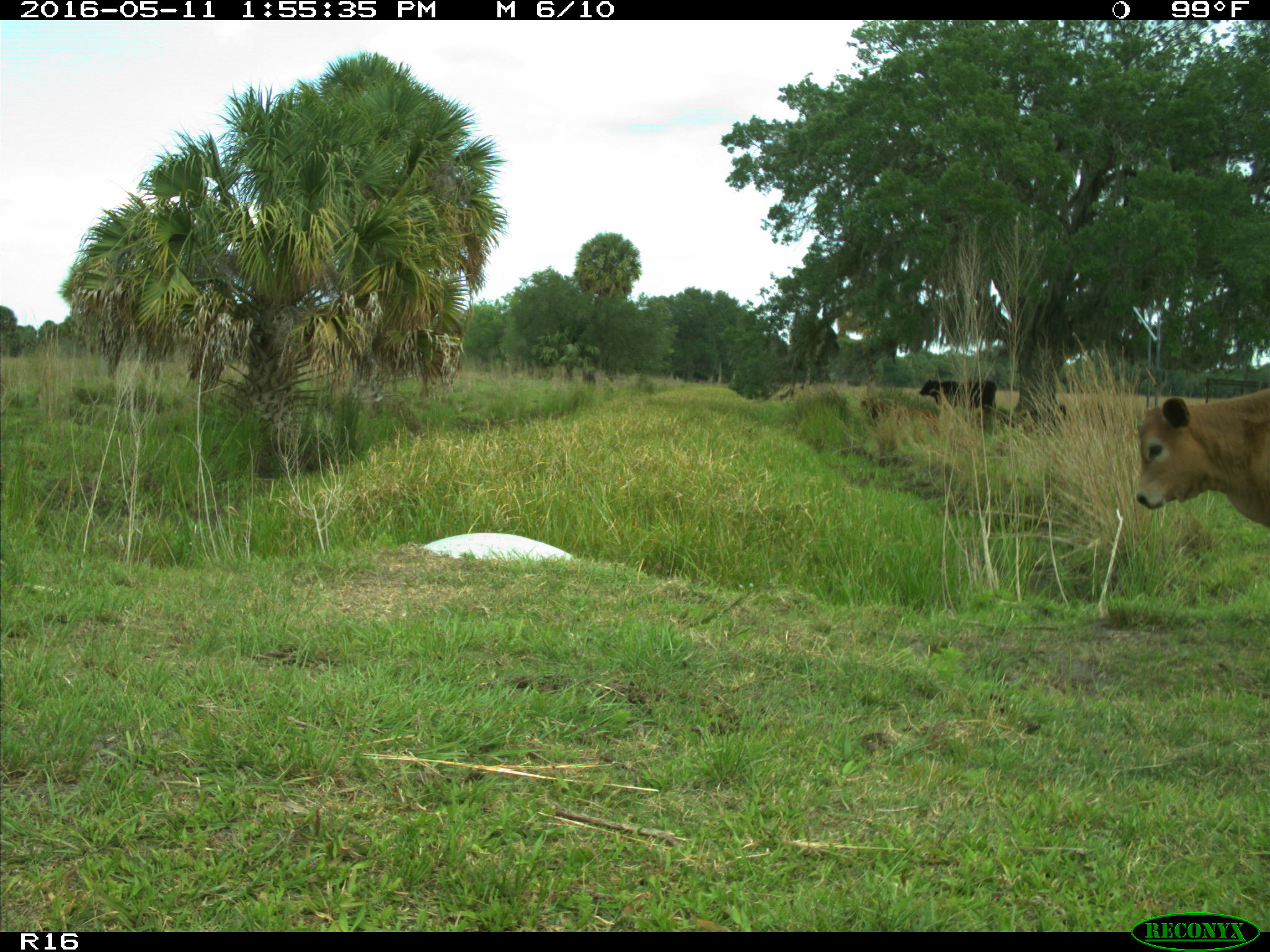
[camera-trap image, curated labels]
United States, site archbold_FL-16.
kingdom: Animalia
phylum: Chordata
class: Mammalia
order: Artiodactyla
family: Bovidae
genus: Bos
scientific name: Bos taurus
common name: domestic cow